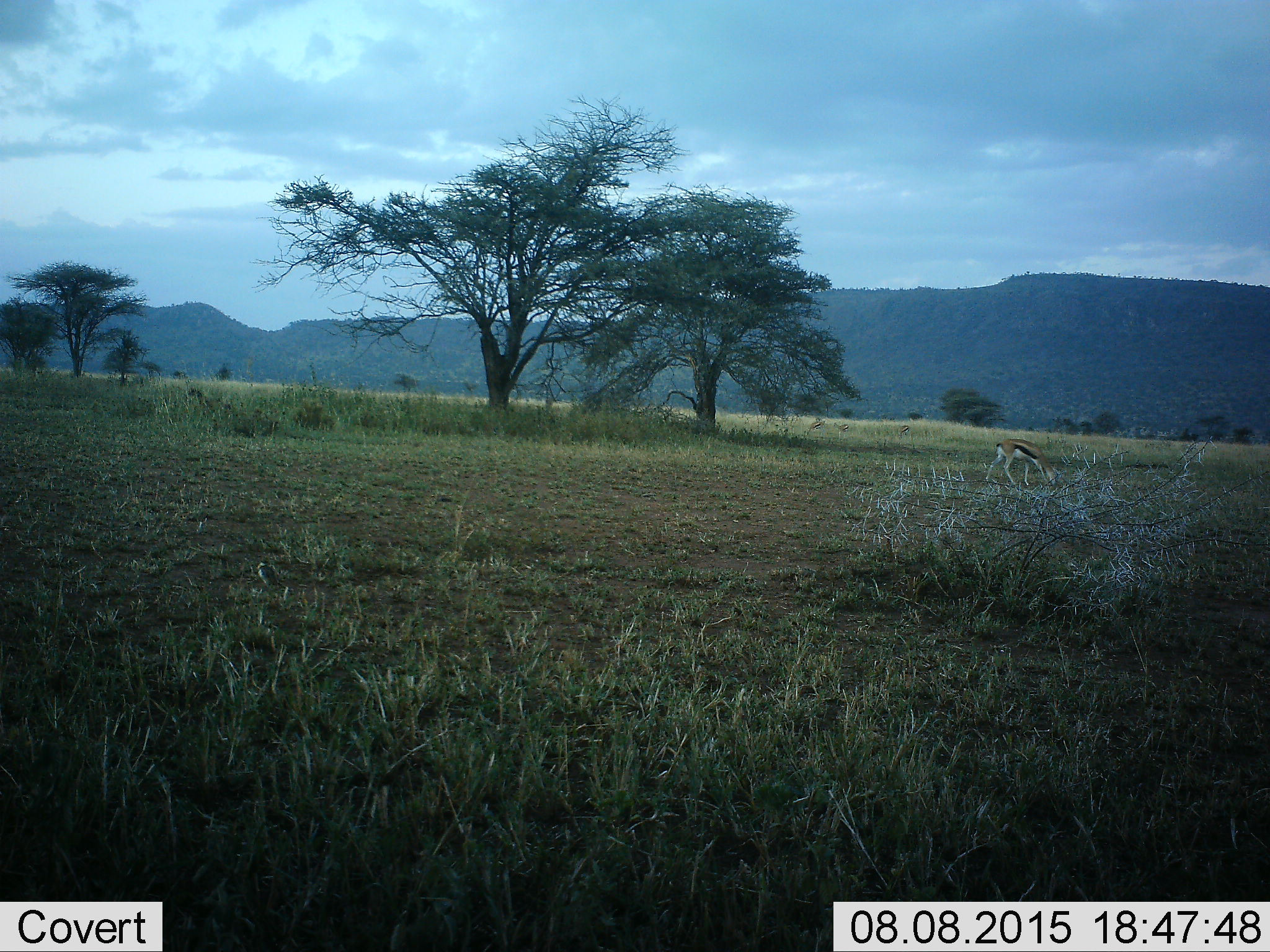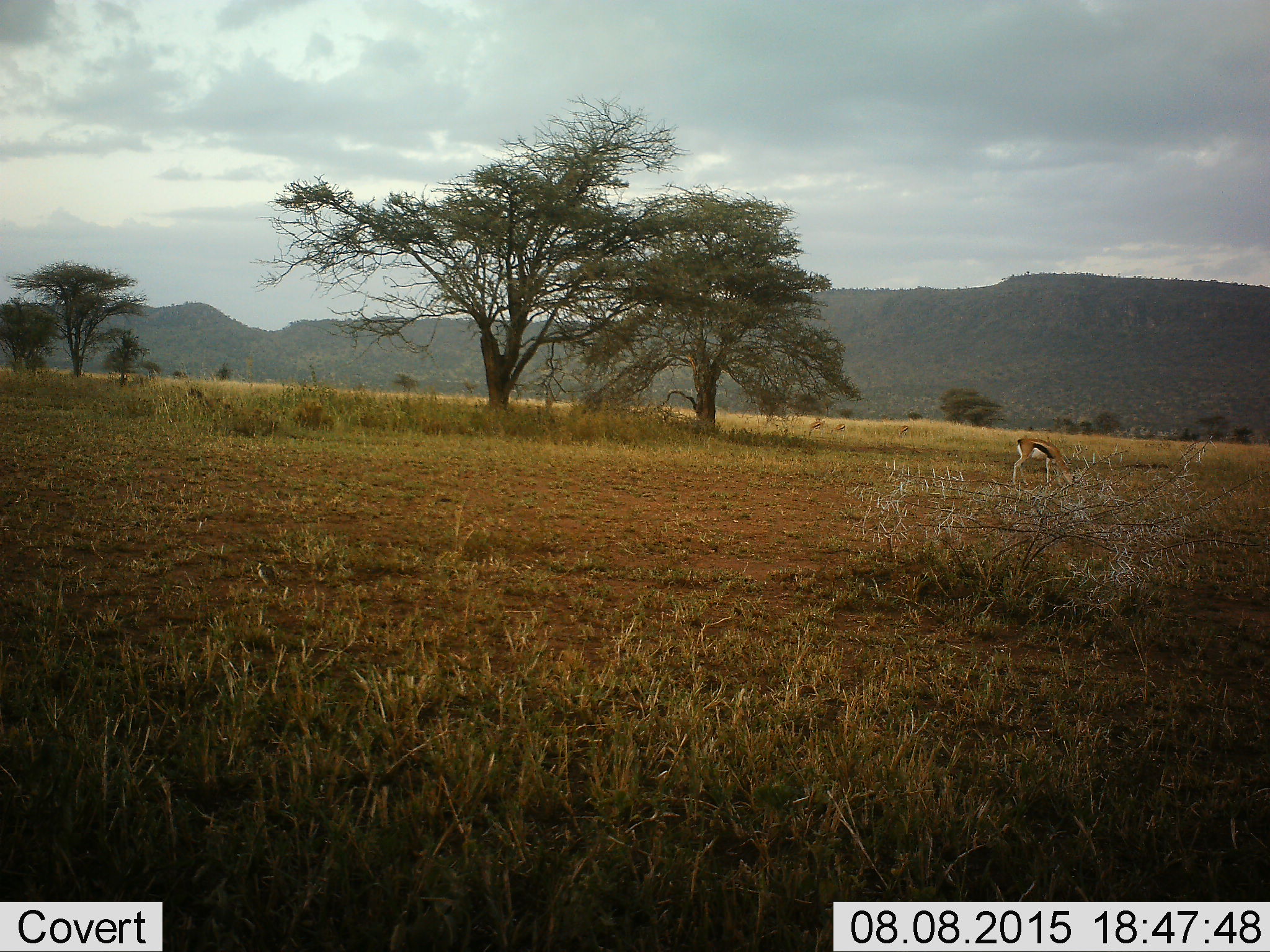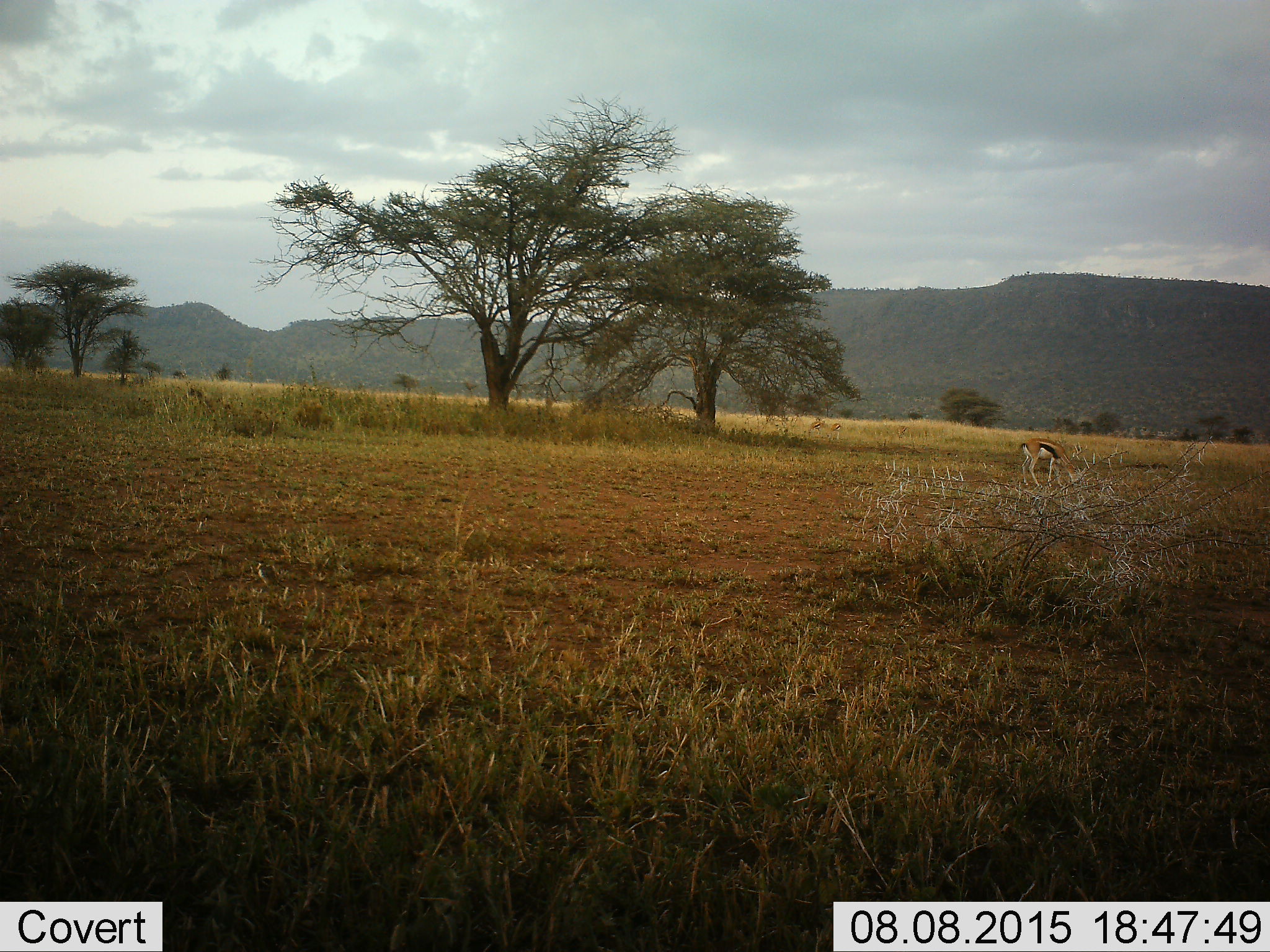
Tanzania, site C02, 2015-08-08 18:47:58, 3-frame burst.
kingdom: Animalia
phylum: Chordata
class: Mammalia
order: Artiodactyla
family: Bovidae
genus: Eudorcas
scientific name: Eudorcas thomsonii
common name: thomson's gazelle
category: gazellethomsons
Gazellethomsons (thomson's gazelle) (Eudorcas thomsonii), count 1. Behavior (volunteer vote fractions): standing 6%, resting 0%, moving 24%, interacting 0%. Young present (vote fraction): 6%. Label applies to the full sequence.